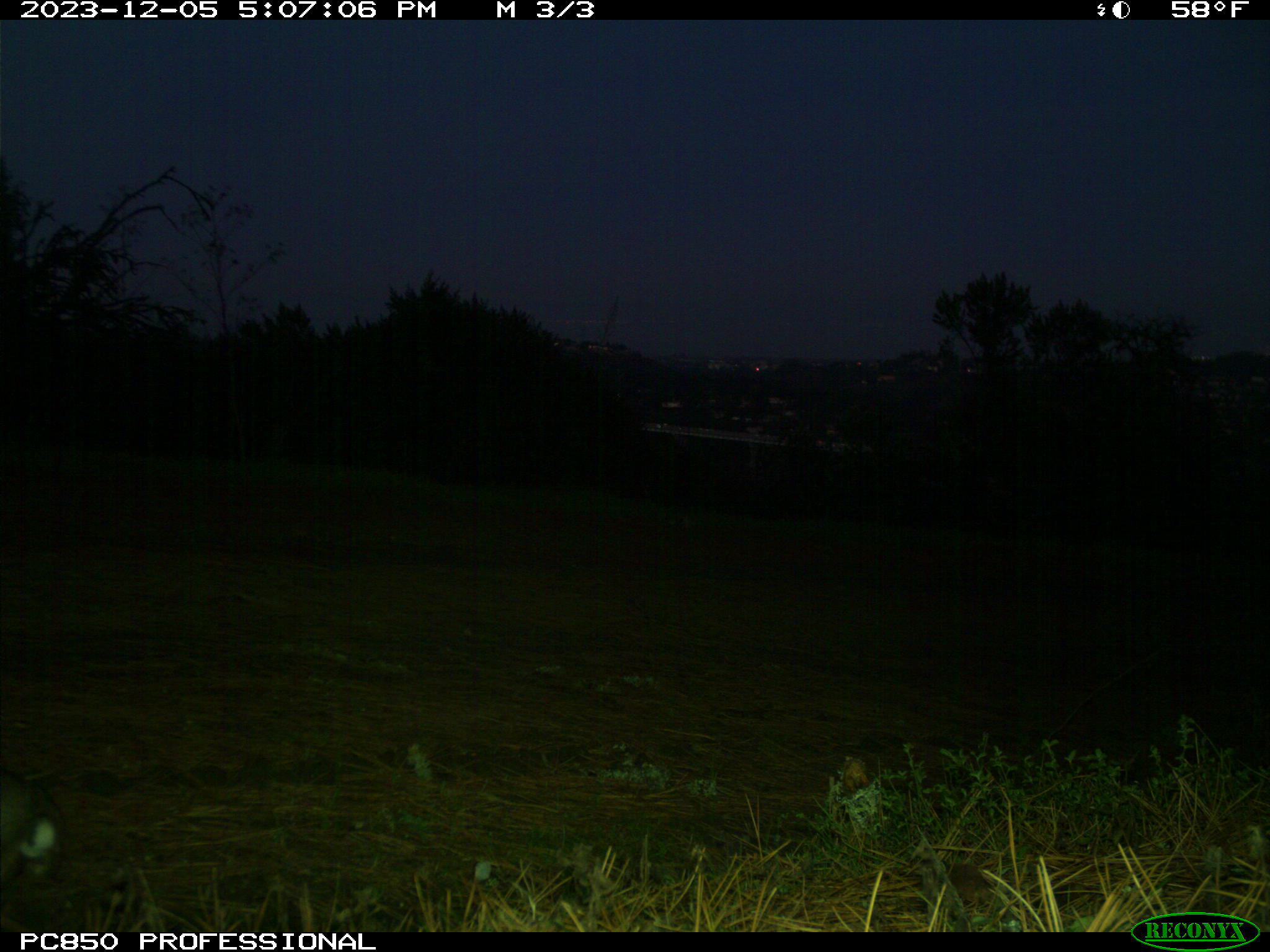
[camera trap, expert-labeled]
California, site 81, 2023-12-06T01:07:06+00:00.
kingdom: Animalia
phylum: Chordata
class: Mammalia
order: Lagomorpha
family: Leporidae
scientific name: Leporidae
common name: rabbit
Rabbit (Leporidae).